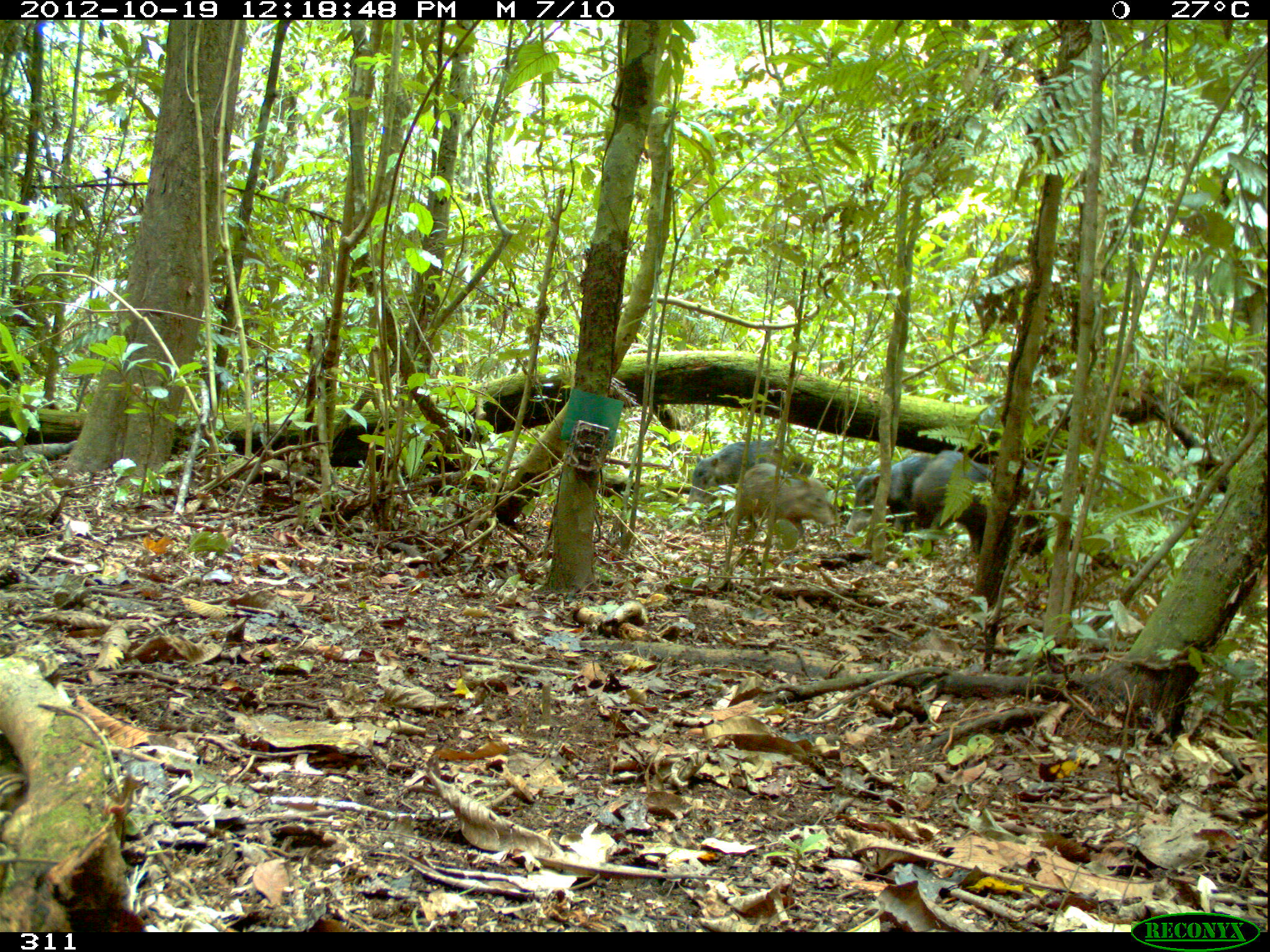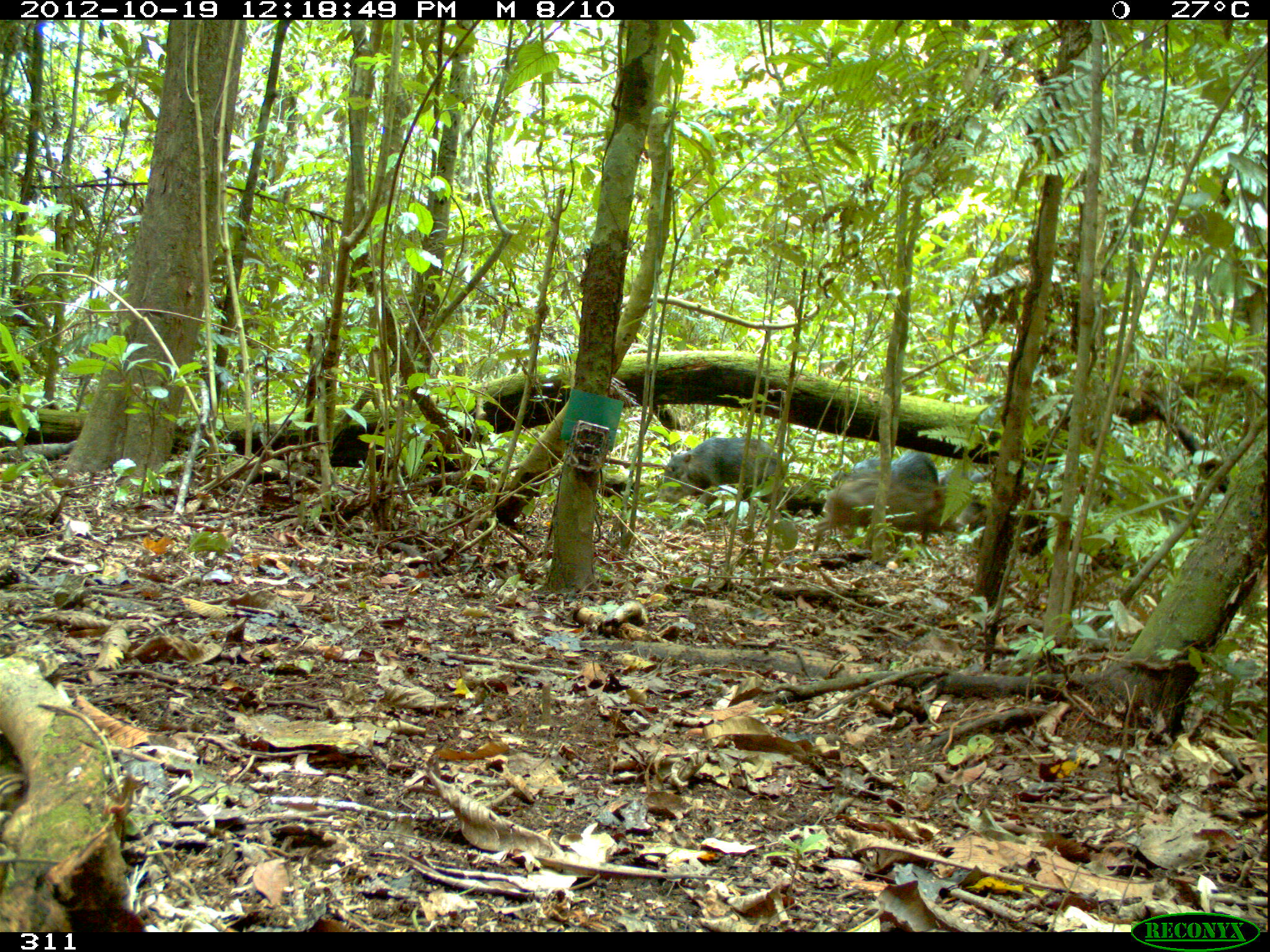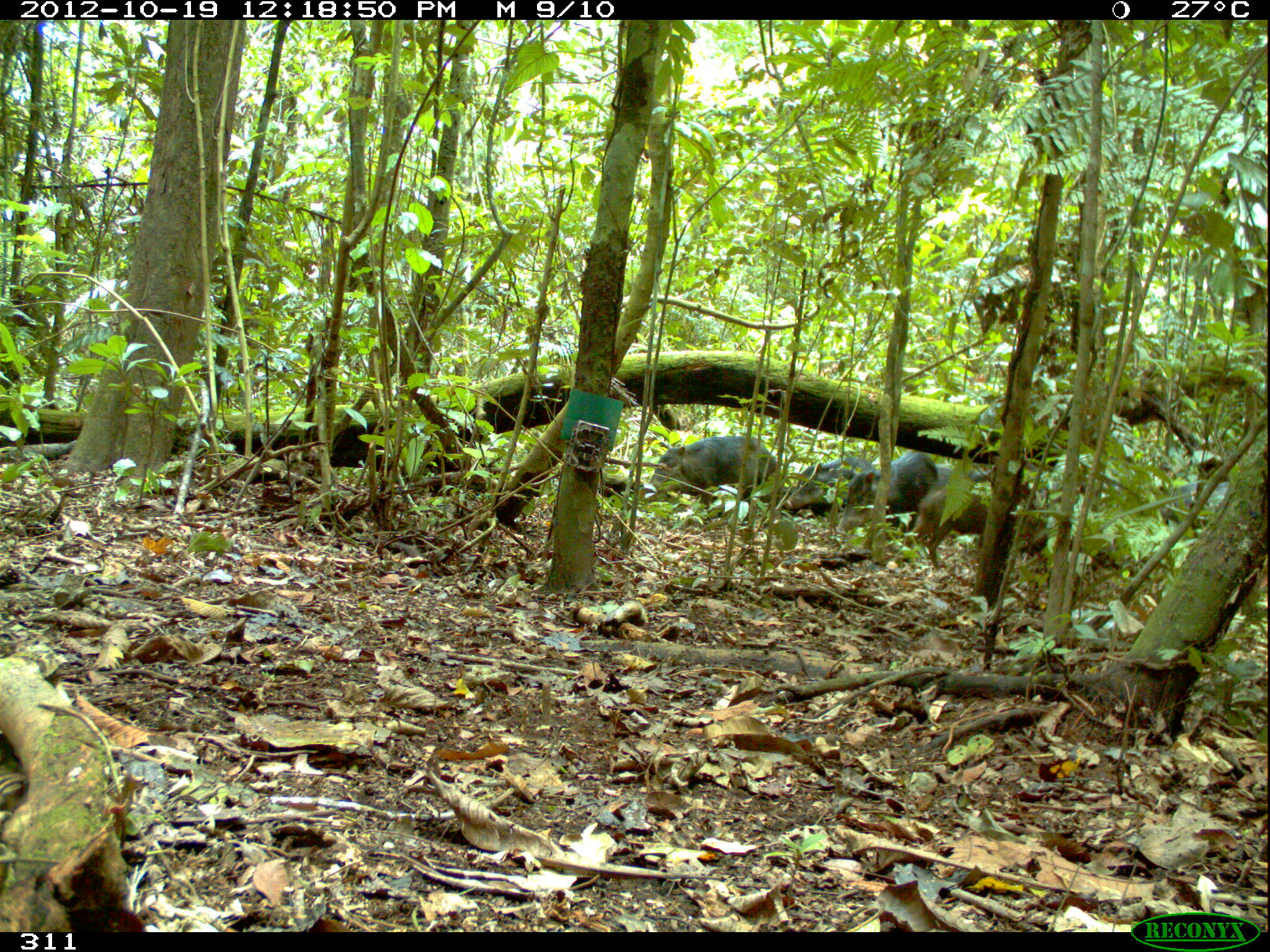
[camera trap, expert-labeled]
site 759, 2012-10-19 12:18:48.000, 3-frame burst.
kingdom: Animalia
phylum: Chordata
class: Mammalia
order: Artiodactyla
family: Tayassuidae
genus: Tayassu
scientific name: Tayassu pecari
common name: white-lipped peccary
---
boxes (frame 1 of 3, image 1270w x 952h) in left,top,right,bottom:
tayassu pecari: 912,450,1048,557; 729,463,836,540; 842,452,931,538; 687,440,787,506; 843,458,881,489